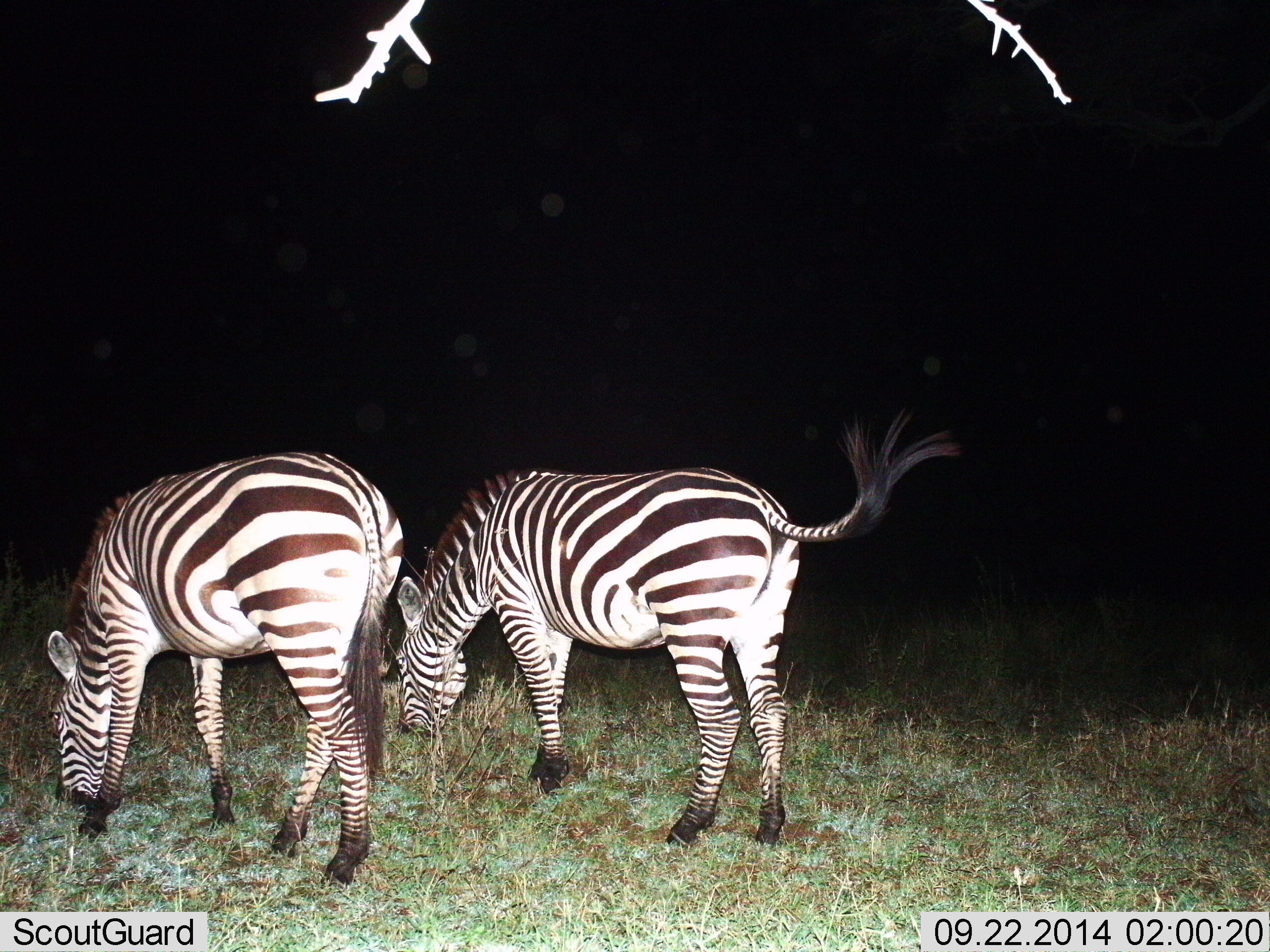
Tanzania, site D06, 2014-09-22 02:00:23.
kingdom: Animalia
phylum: Chordata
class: Mammalia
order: Perissodactyla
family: Equidae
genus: Equus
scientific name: Equus quagga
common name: plains zebra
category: zebra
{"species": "zebra (plains zebra) (Equus quagga)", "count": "2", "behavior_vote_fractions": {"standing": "10%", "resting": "0%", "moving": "0%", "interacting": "0%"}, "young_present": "0%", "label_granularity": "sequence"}